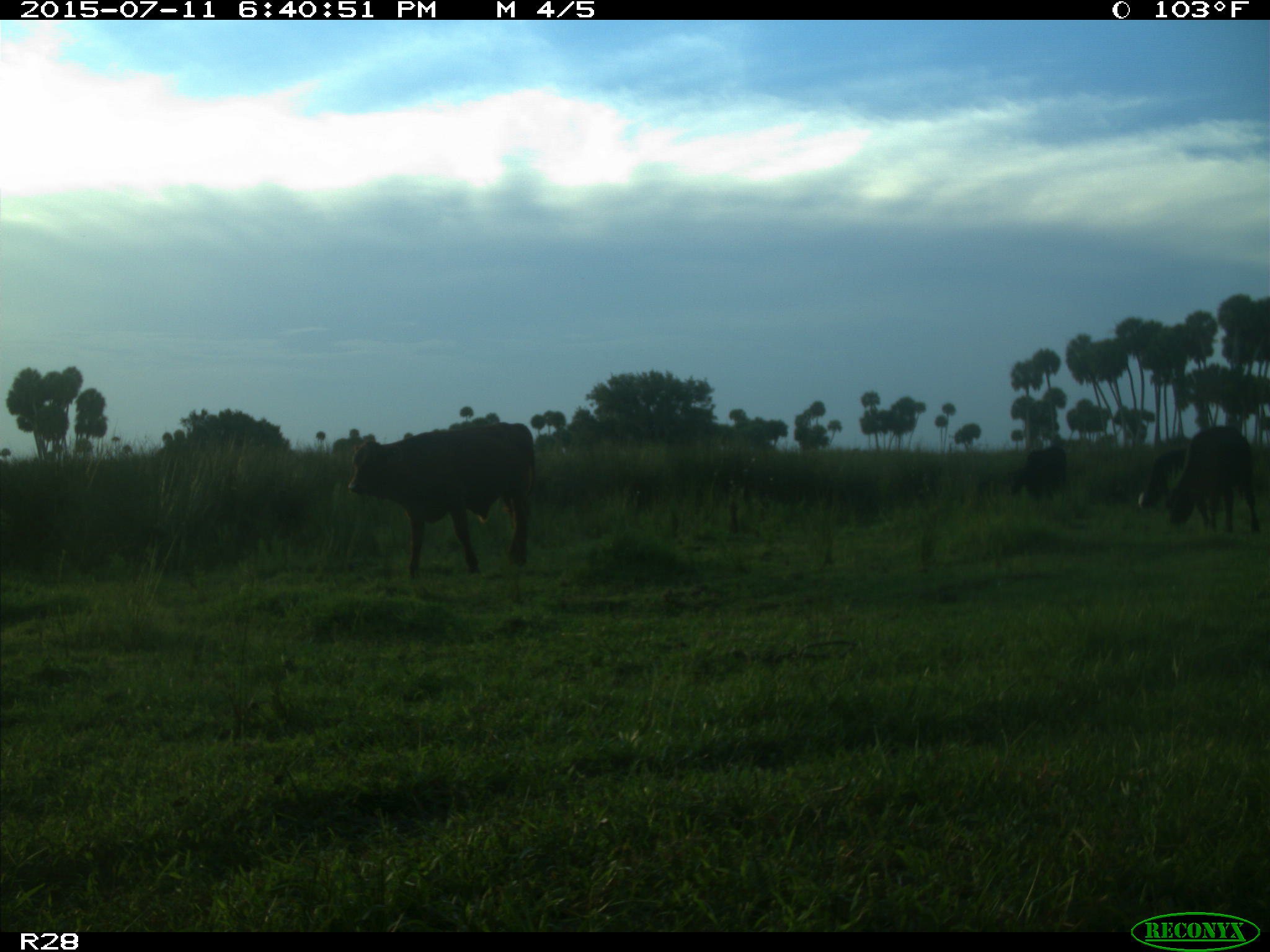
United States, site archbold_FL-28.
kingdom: Animalia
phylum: Chordata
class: Mammalia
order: Artiodactyla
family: Bovidae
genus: Bos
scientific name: Bos taurus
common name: domestic cow